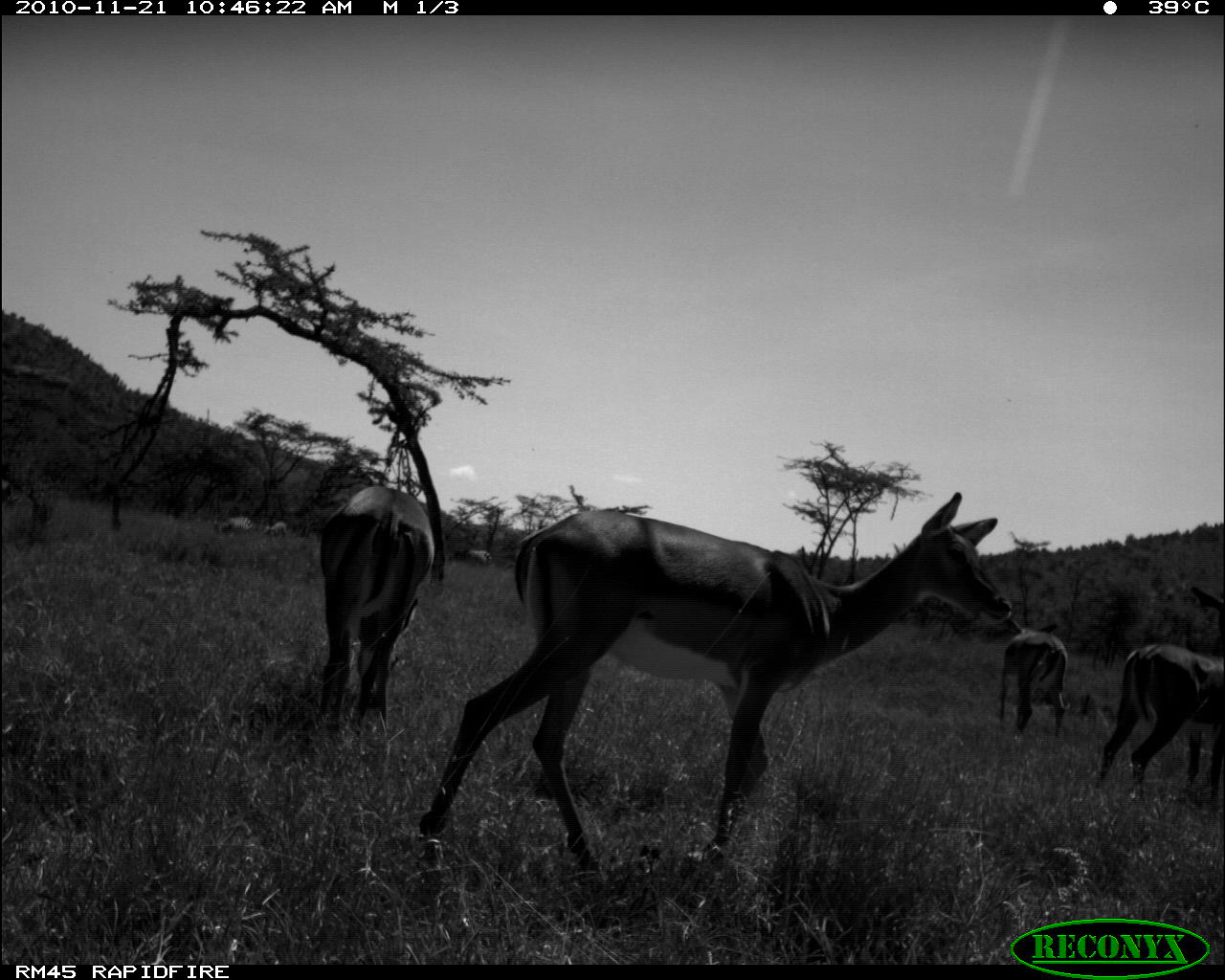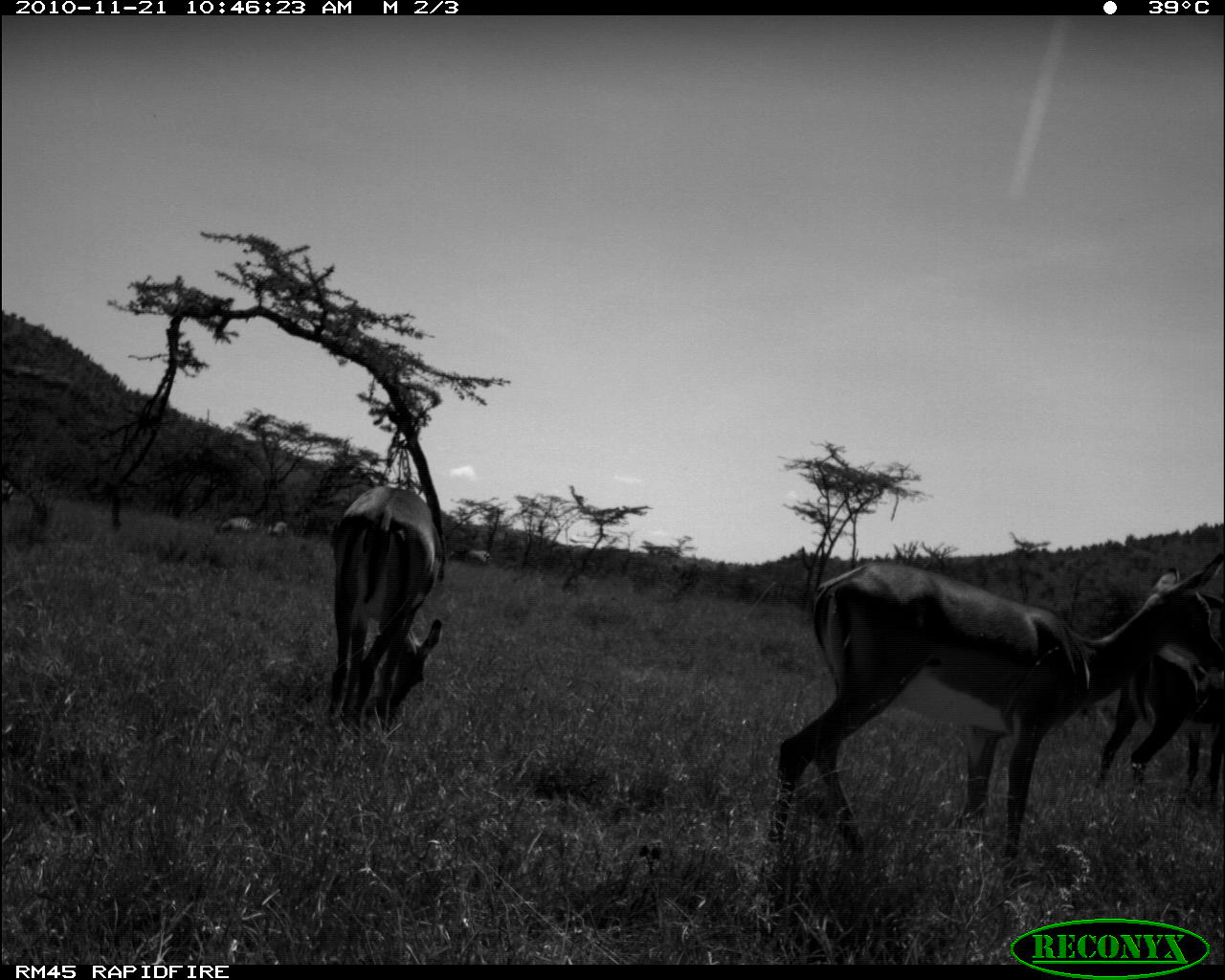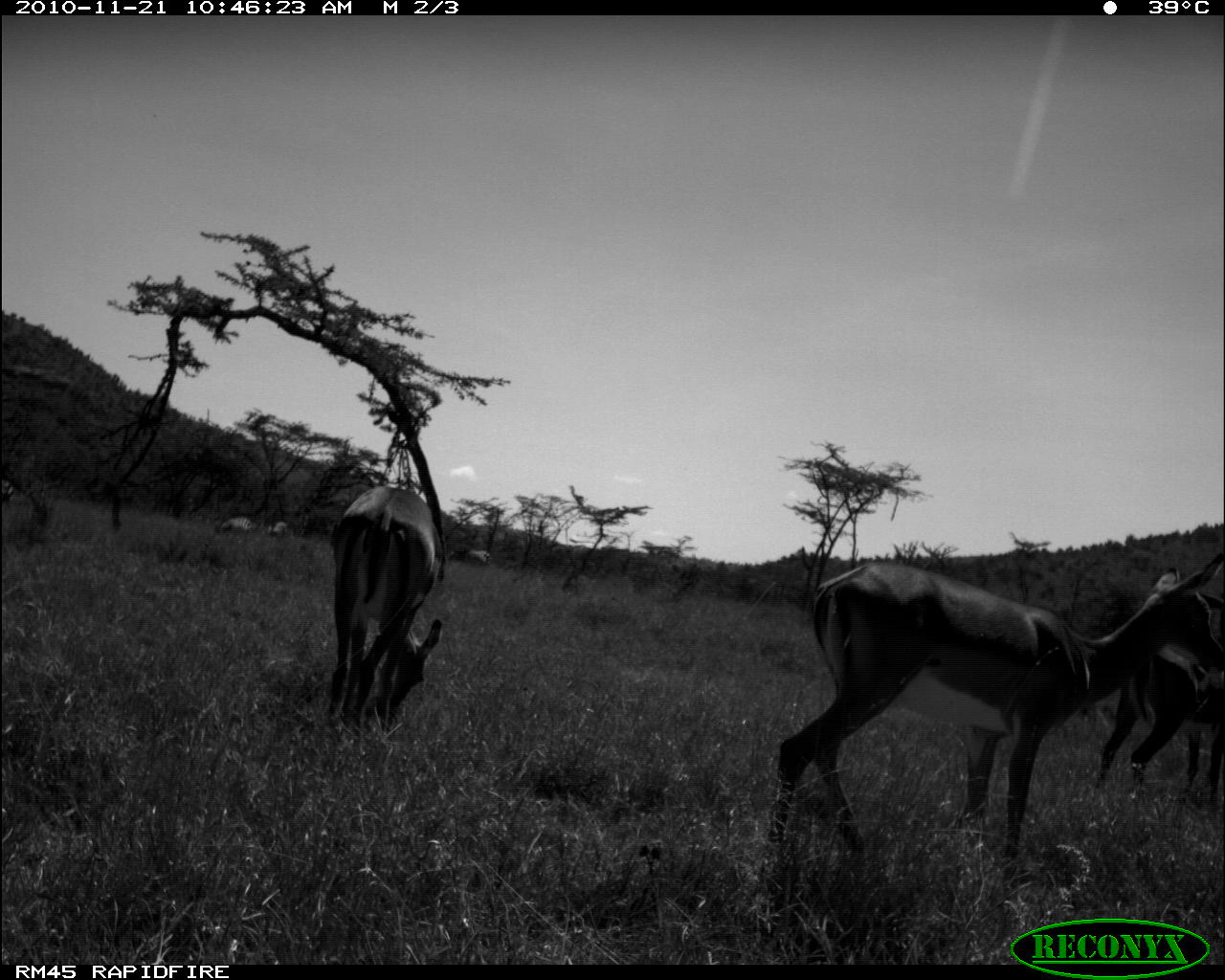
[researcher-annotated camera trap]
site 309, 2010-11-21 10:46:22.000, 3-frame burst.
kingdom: Animalia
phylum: Chordata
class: Mammalia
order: Perissodactyla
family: Equidae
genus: Equus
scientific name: Equus quagga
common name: plains zebra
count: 3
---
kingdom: Animalia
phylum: Chordata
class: Mammalia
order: Artiodactyla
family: Bovidae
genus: Aepyceros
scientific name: Aepyceros melampus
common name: impala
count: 3